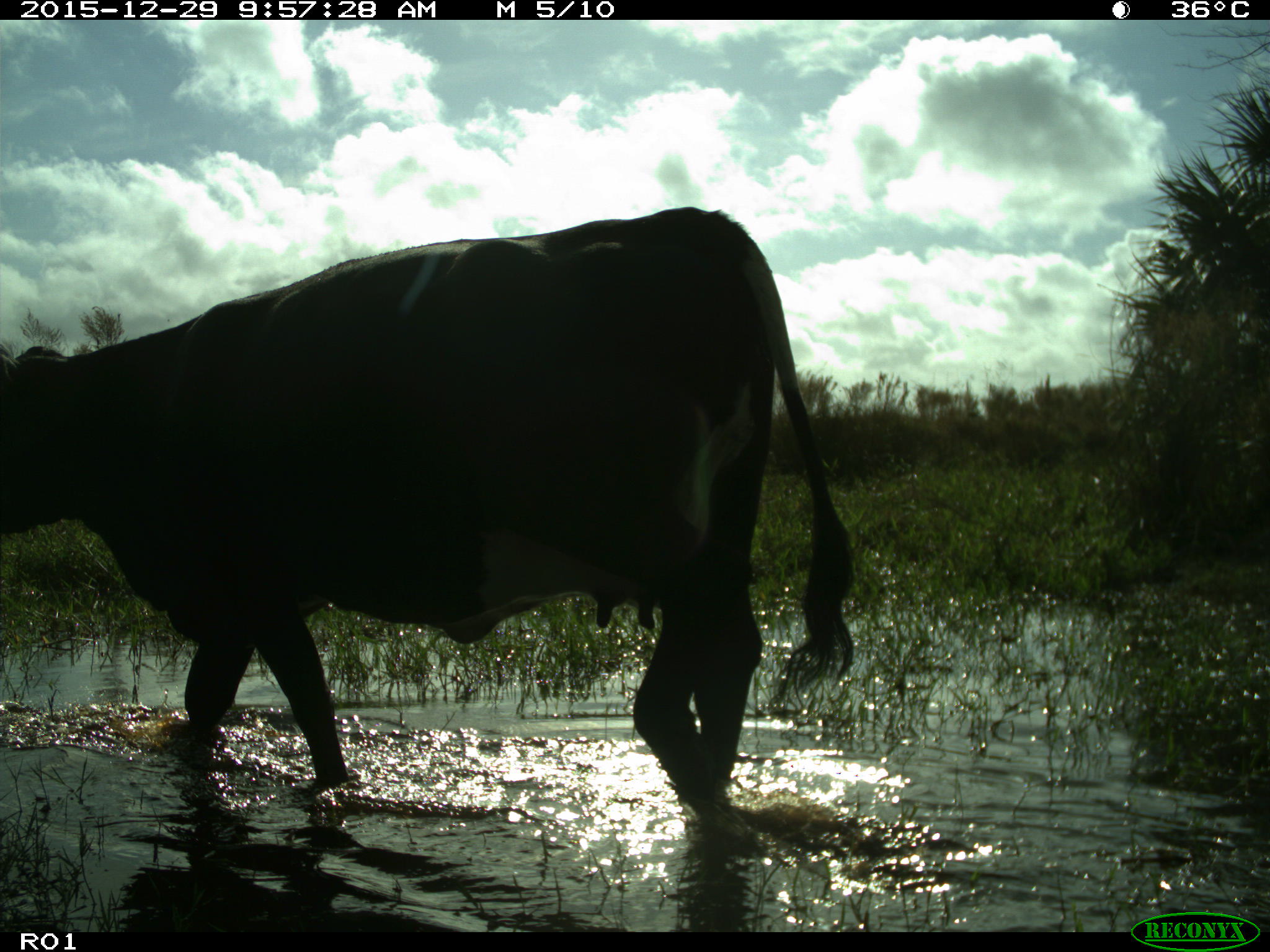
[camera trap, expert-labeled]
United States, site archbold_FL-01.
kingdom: Animalia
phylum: Chordata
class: Mammalia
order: Artiodactyla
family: Bovidae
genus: Bos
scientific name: Bos taurus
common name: domestic cow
Bos taurus (domestic cow).